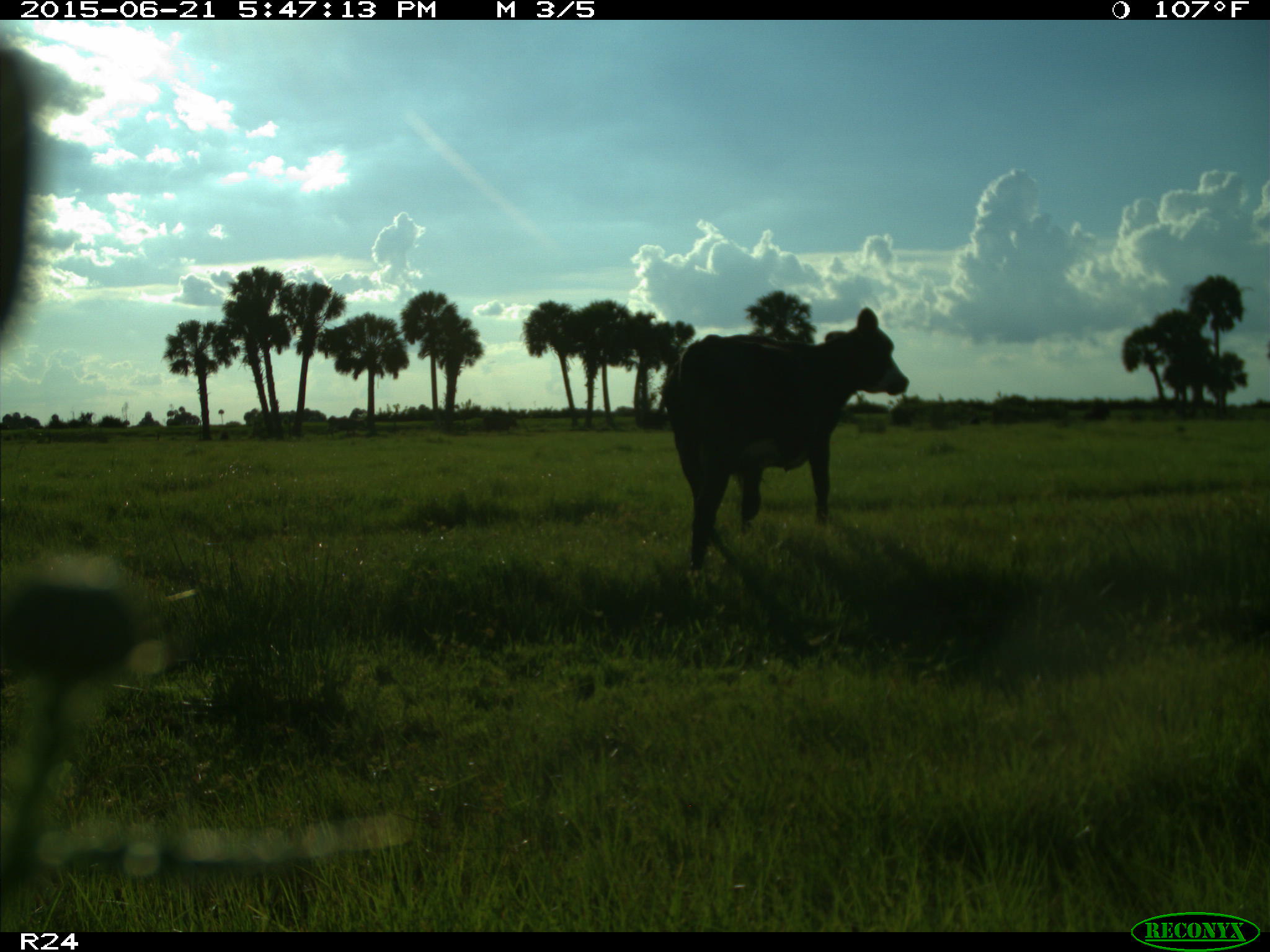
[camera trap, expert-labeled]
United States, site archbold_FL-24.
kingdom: Animalia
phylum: Chordata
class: Mammalia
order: Artiodactyla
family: Bovidae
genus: Bos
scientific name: Bos taurus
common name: domestic cow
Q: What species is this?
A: Bos taurus (domestic cow).